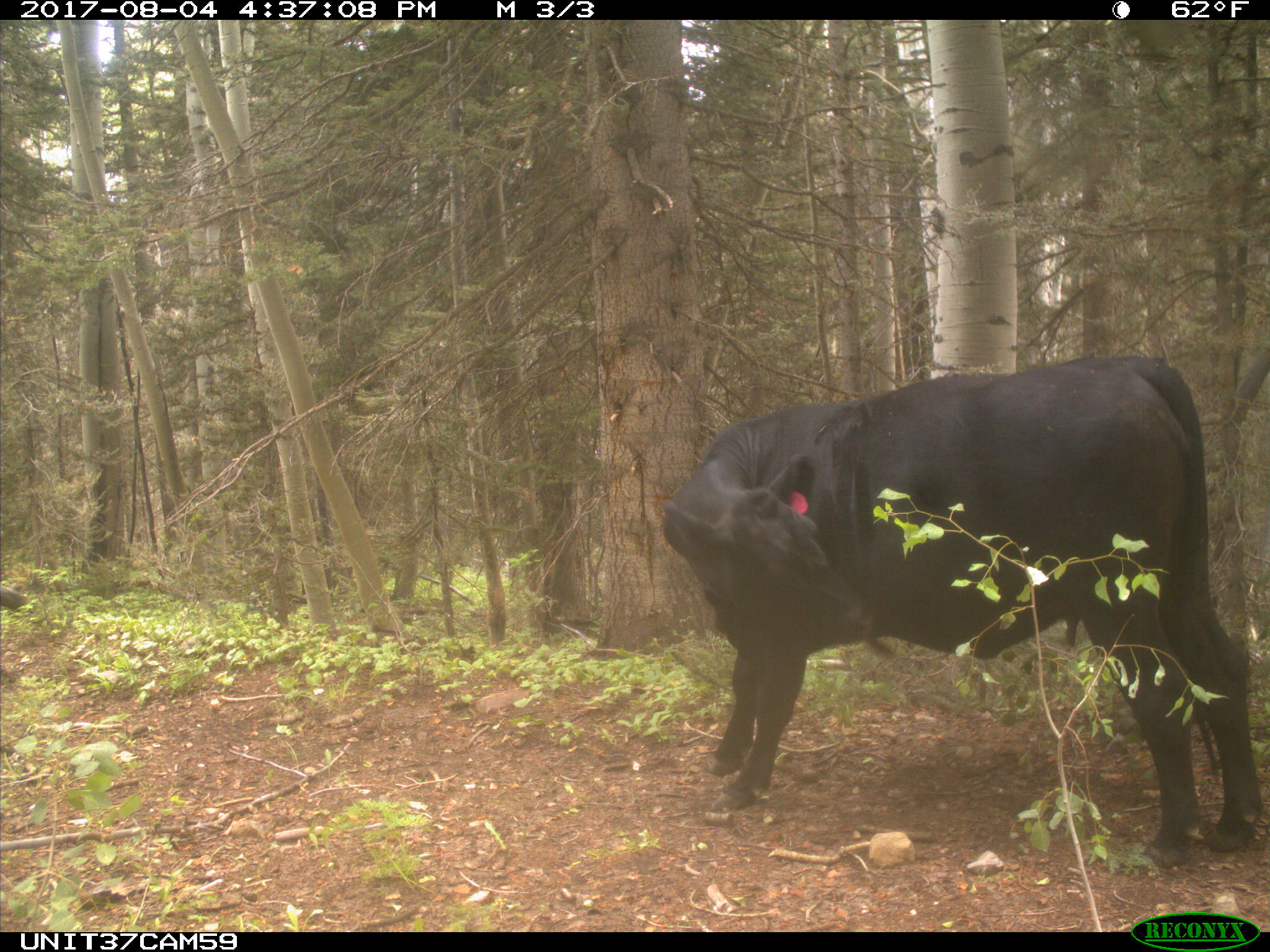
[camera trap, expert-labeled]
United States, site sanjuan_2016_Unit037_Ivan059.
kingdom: Animalia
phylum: Chordata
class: Mammalia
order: Artiodactyla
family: Bovidae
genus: Bos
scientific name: Bos taurus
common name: domestic cow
Bos taurus (domestic cow).